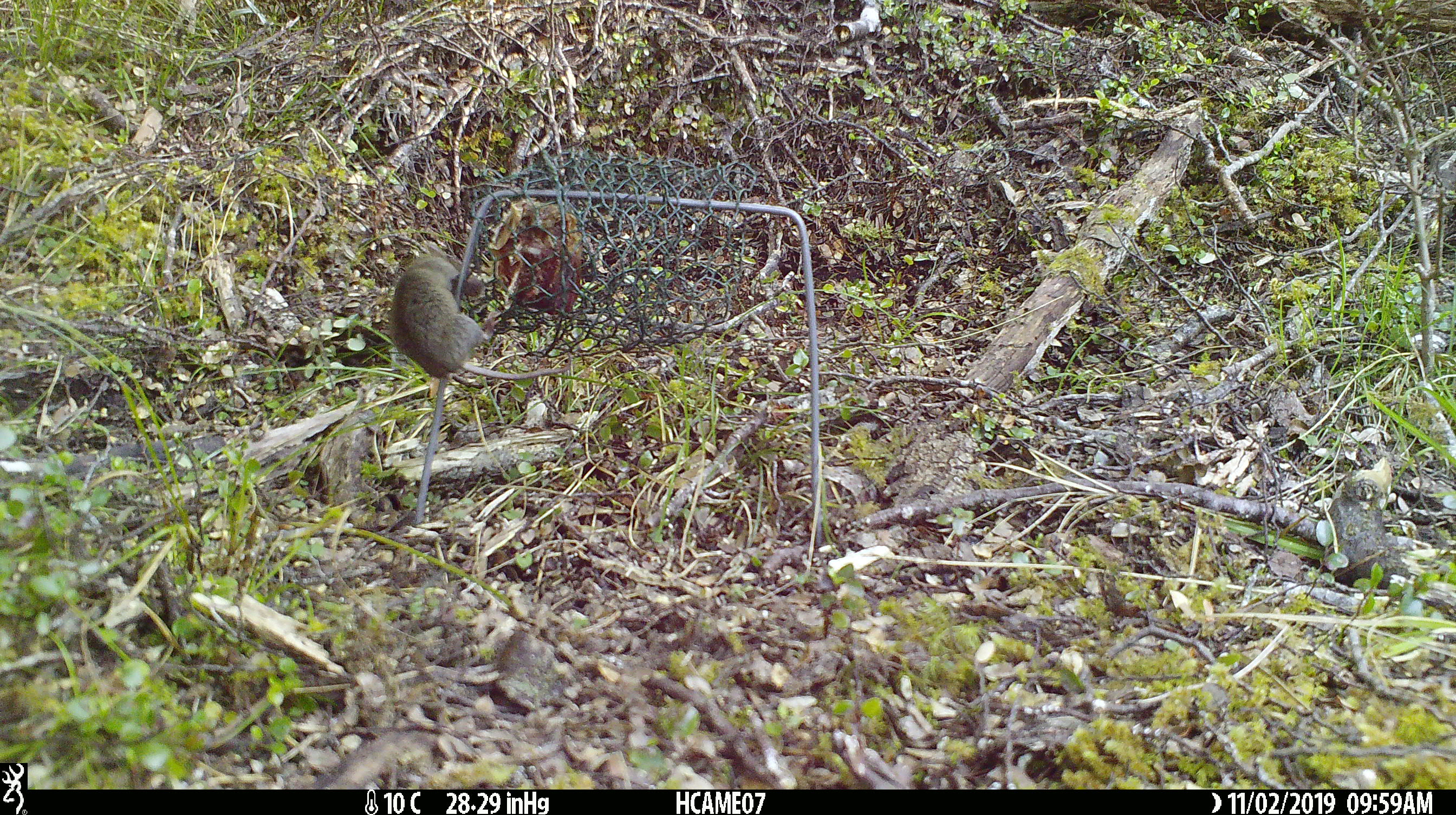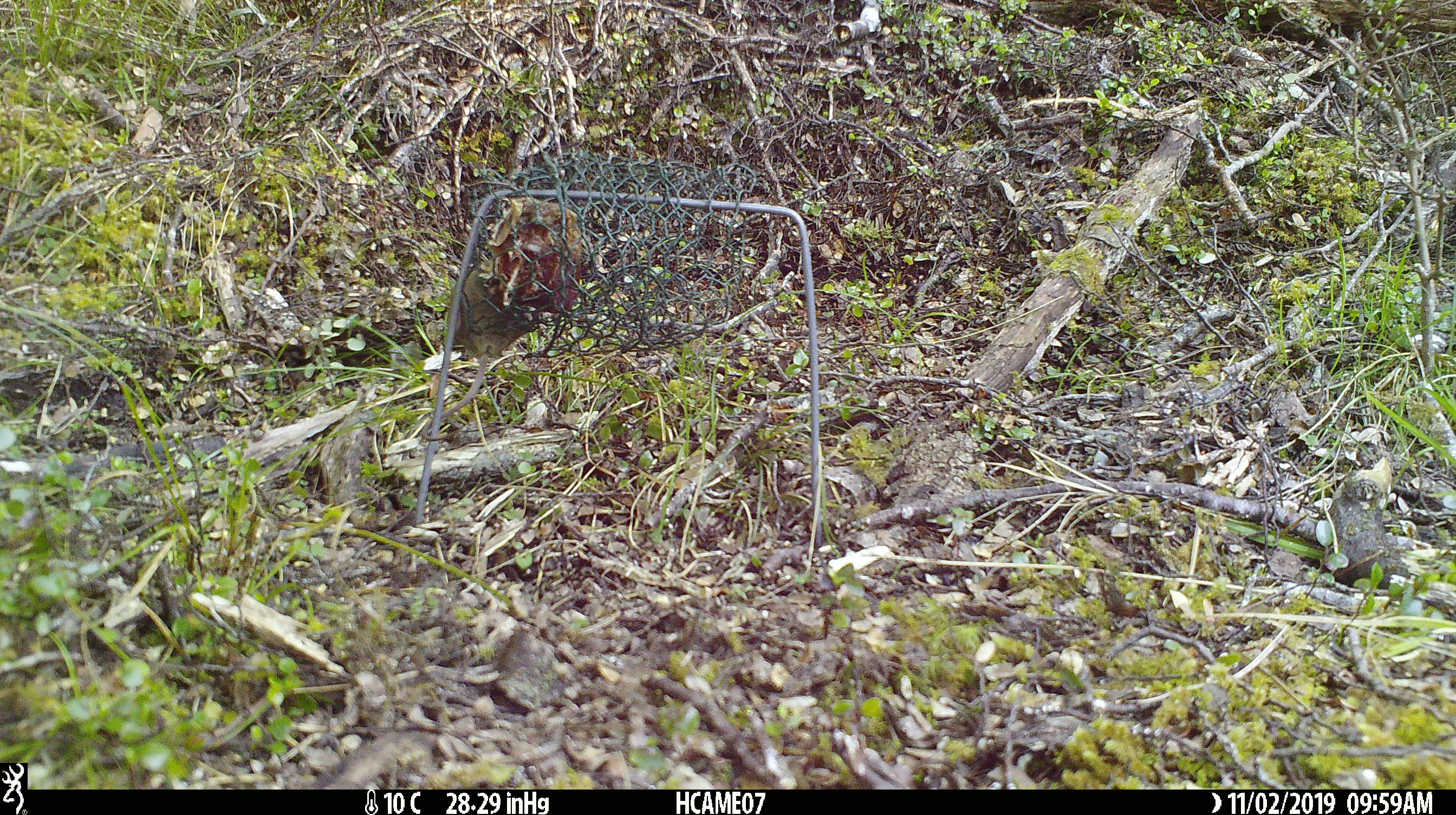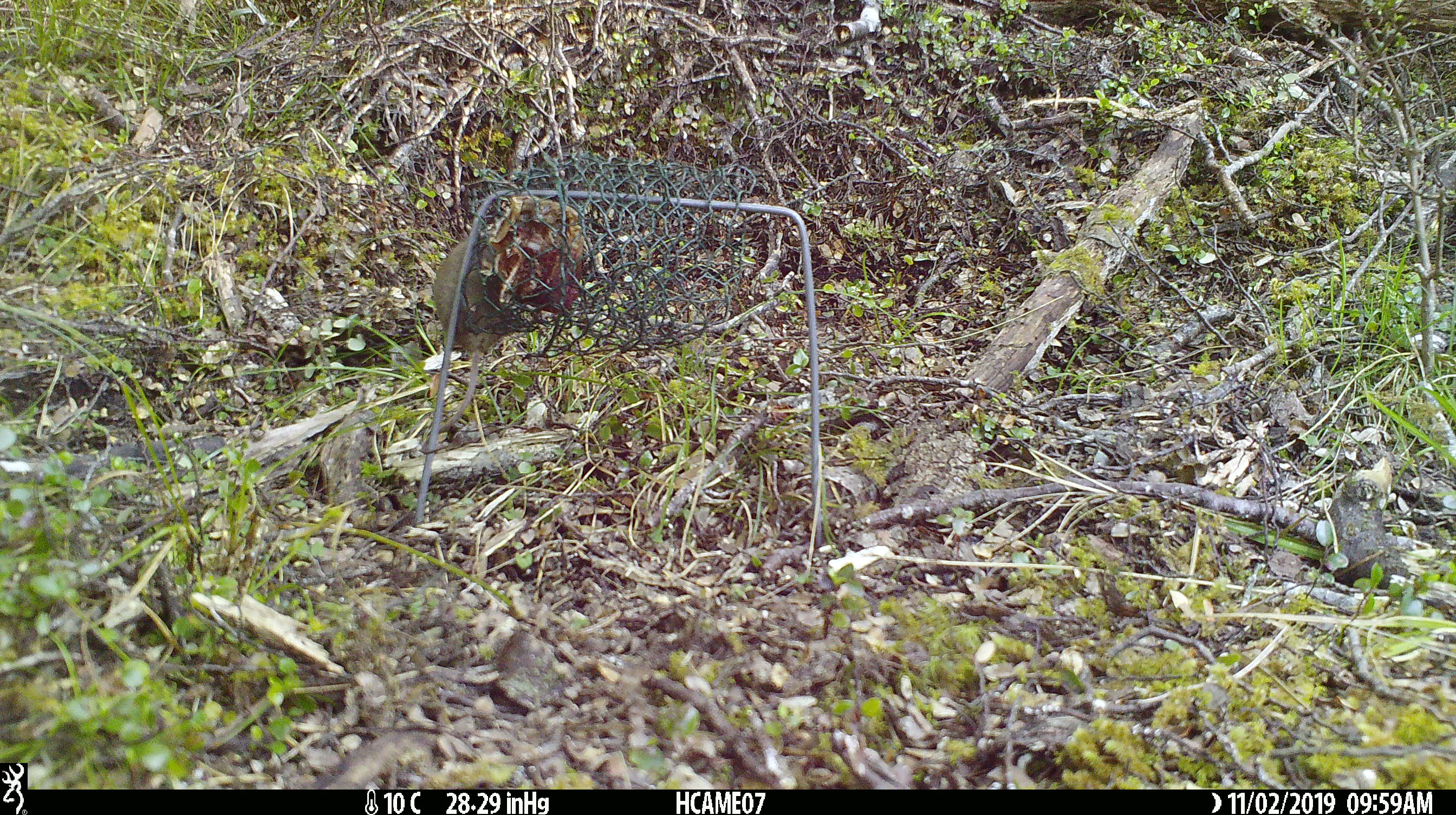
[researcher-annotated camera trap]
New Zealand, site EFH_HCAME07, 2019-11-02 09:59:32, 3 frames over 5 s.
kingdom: Animalia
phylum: Chordata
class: Mammalia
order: Rodentia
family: Muridae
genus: Mus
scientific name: Mus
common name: mouse